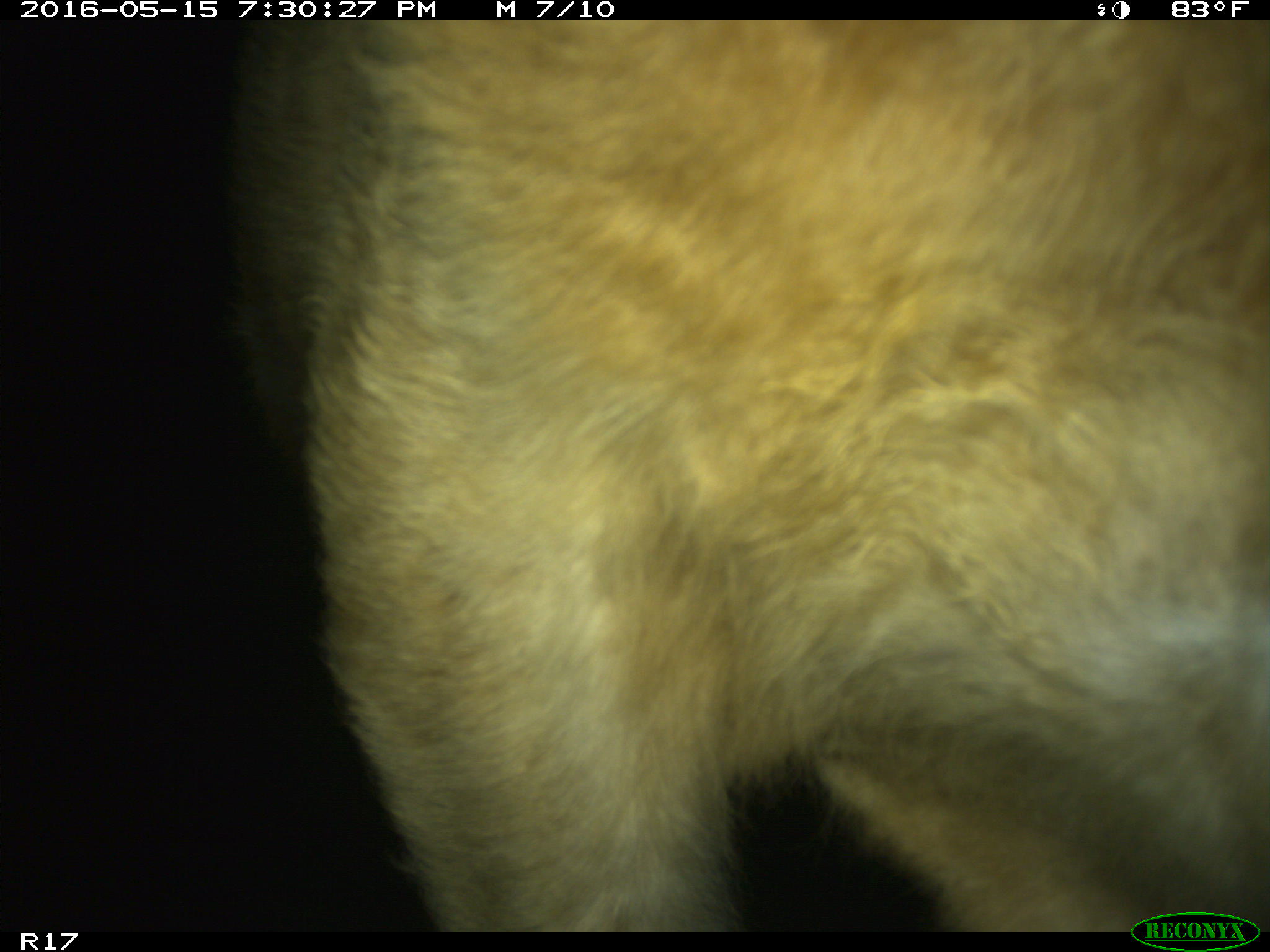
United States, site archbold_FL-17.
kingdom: Animalia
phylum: Chordata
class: Mammalia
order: Artiodactyla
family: Bovidae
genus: Bos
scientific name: Bos taurus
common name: domestic cow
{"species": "Bos taurus (domestic cow)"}